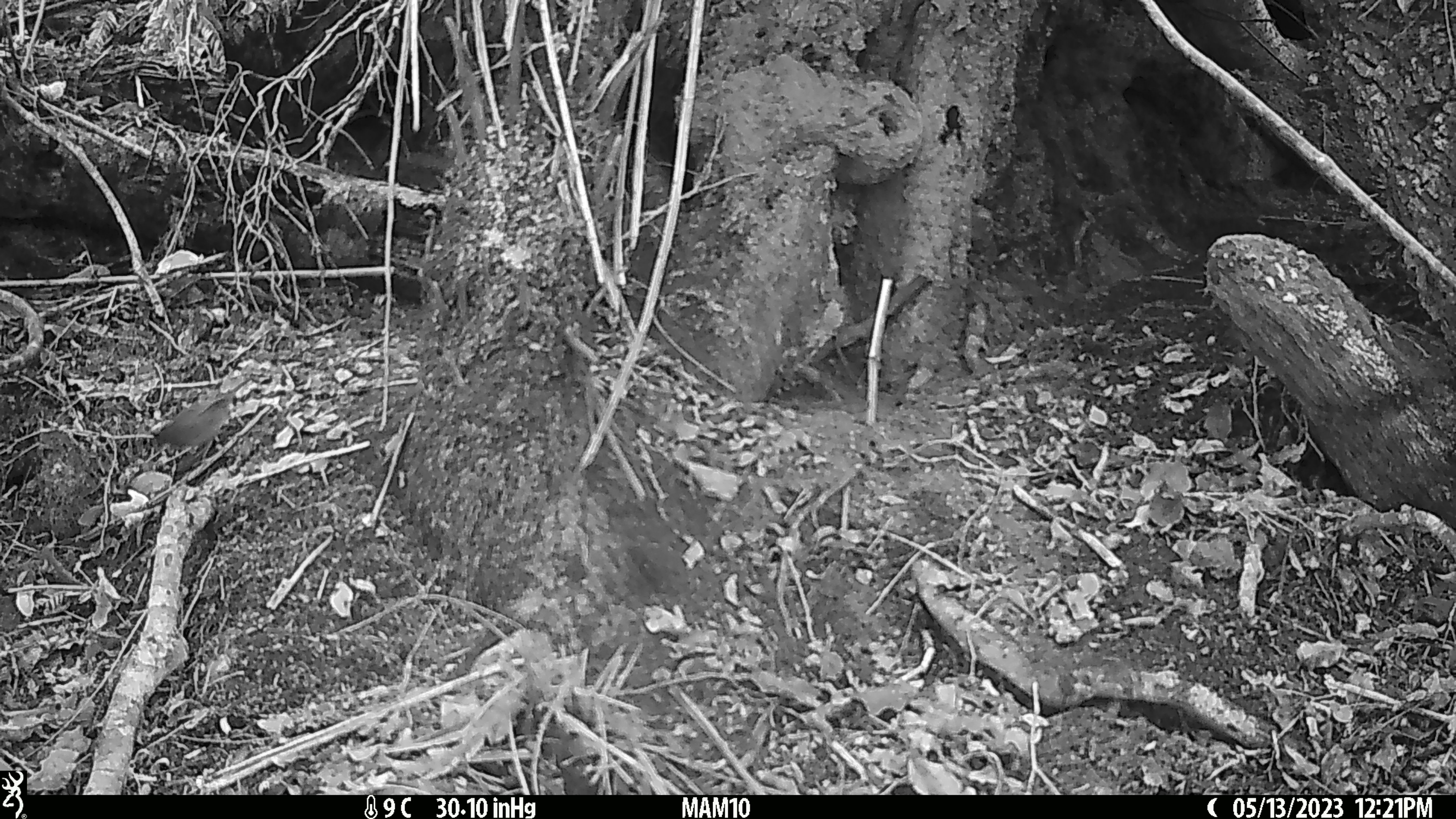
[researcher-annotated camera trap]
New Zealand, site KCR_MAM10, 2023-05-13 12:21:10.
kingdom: Animalia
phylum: Chordata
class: Aves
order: Passeriformes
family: Prunellidae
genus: Prunella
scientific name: Prunella modularis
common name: dunnock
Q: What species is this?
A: Dunnock (Prunella modularis).